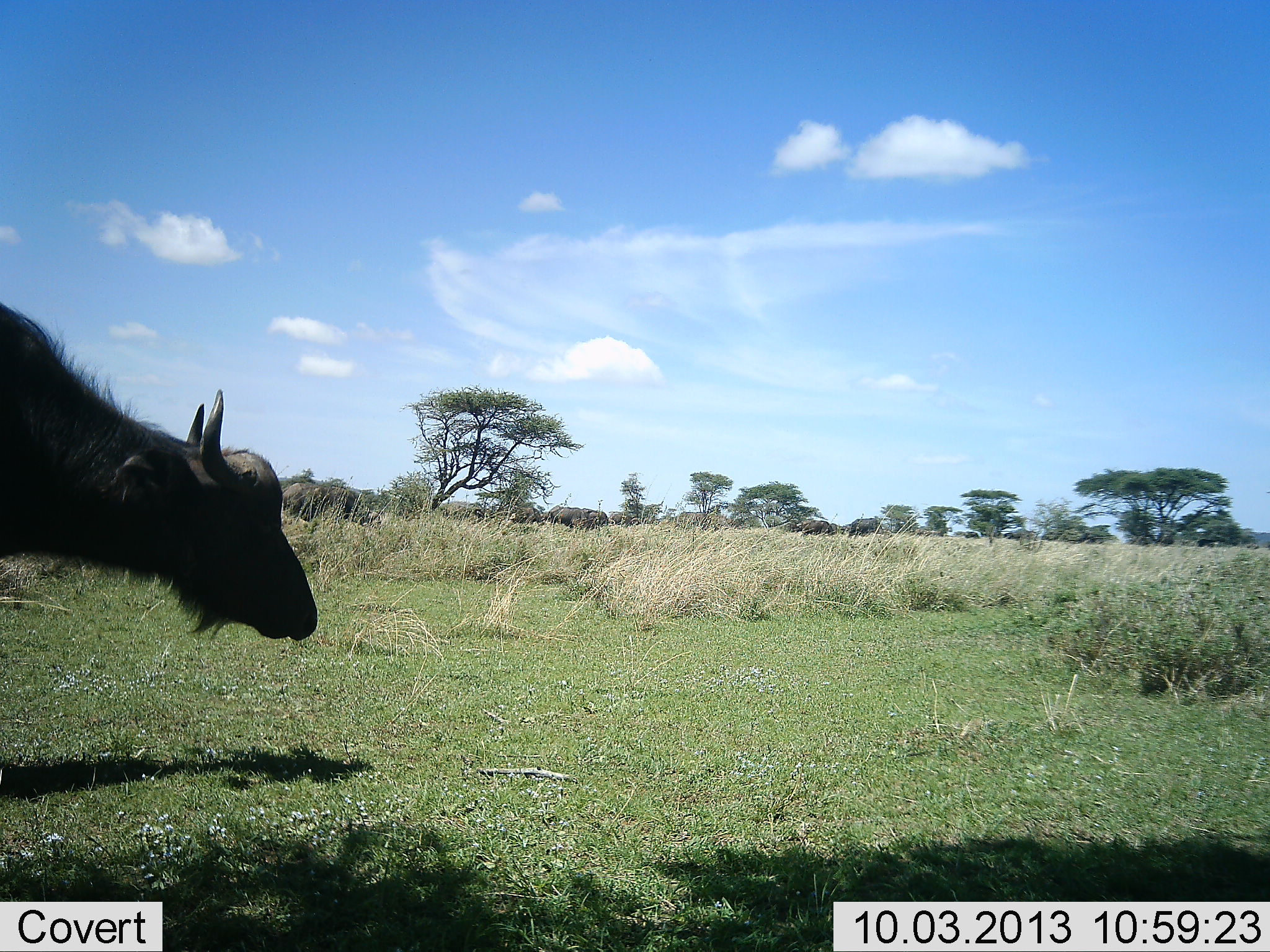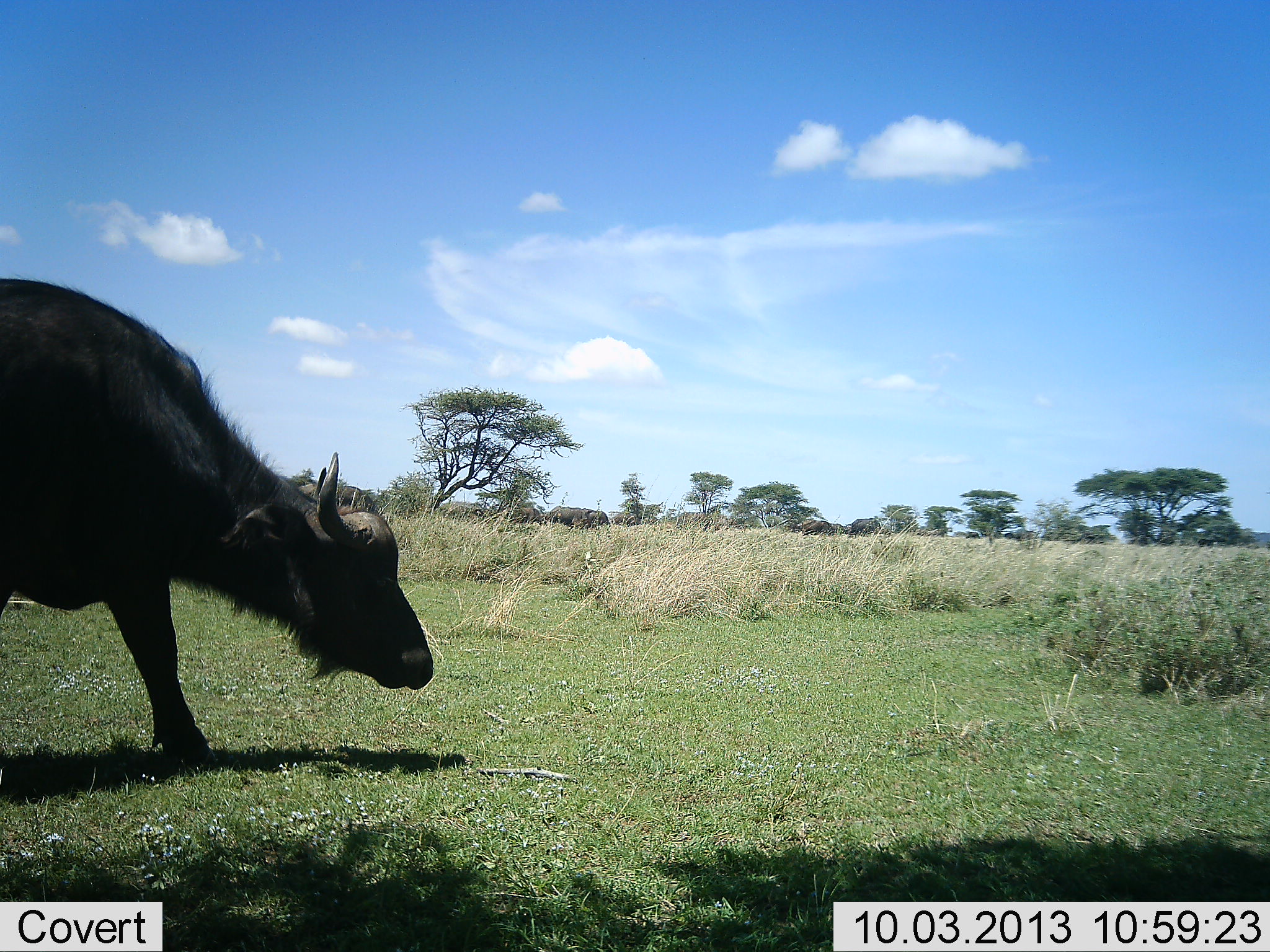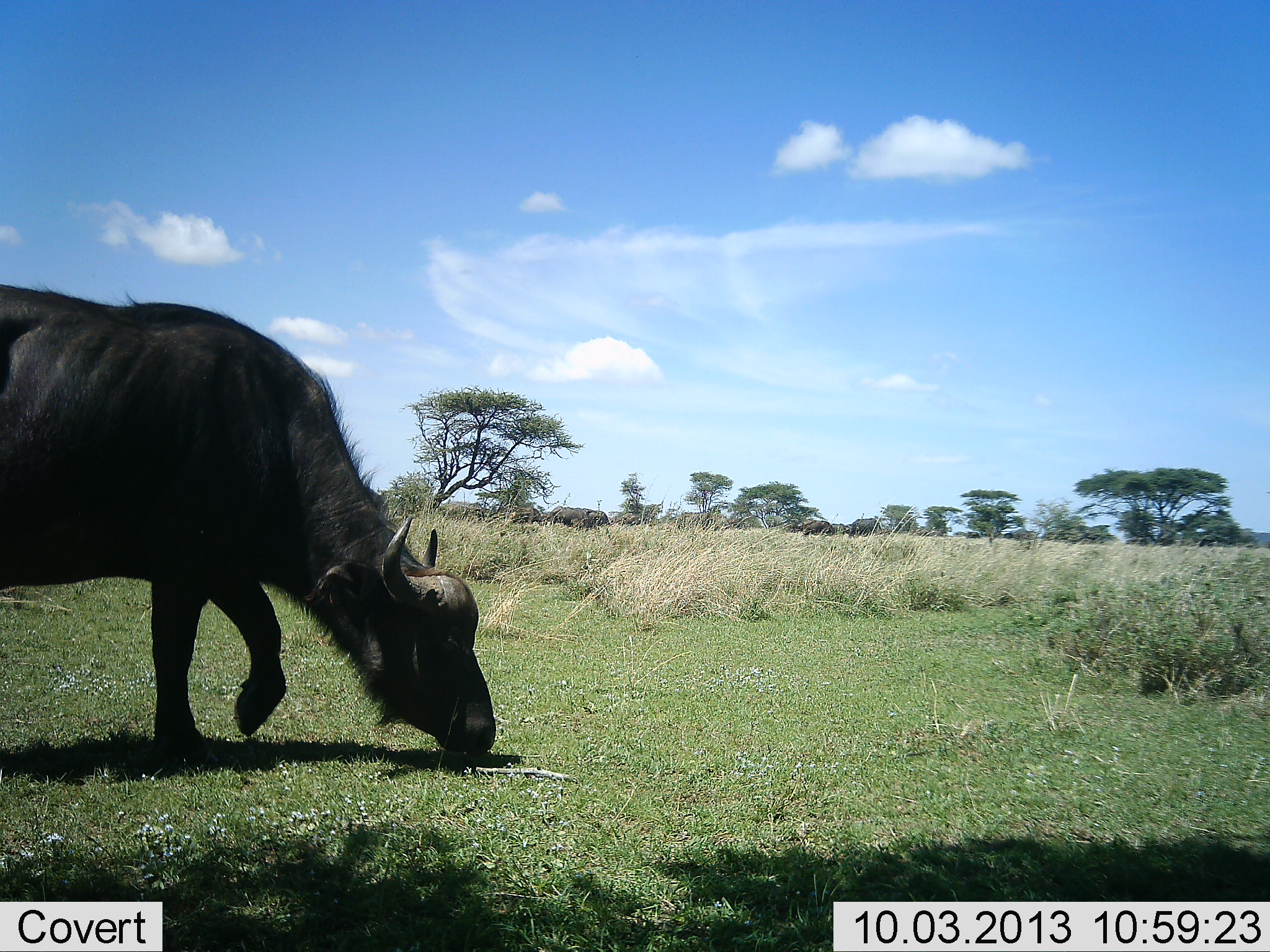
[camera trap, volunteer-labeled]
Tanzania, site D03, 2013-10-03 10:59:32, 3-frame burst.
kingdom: Animalia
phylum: Chordata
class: Mammalia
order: Artiodactyla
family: Bovidae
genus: Syncerus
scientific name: Syncerus caffer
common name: cape buffalo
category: buffalo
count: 1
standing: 15%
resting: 0%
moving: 85%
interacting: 0%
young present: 0%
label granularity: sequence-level